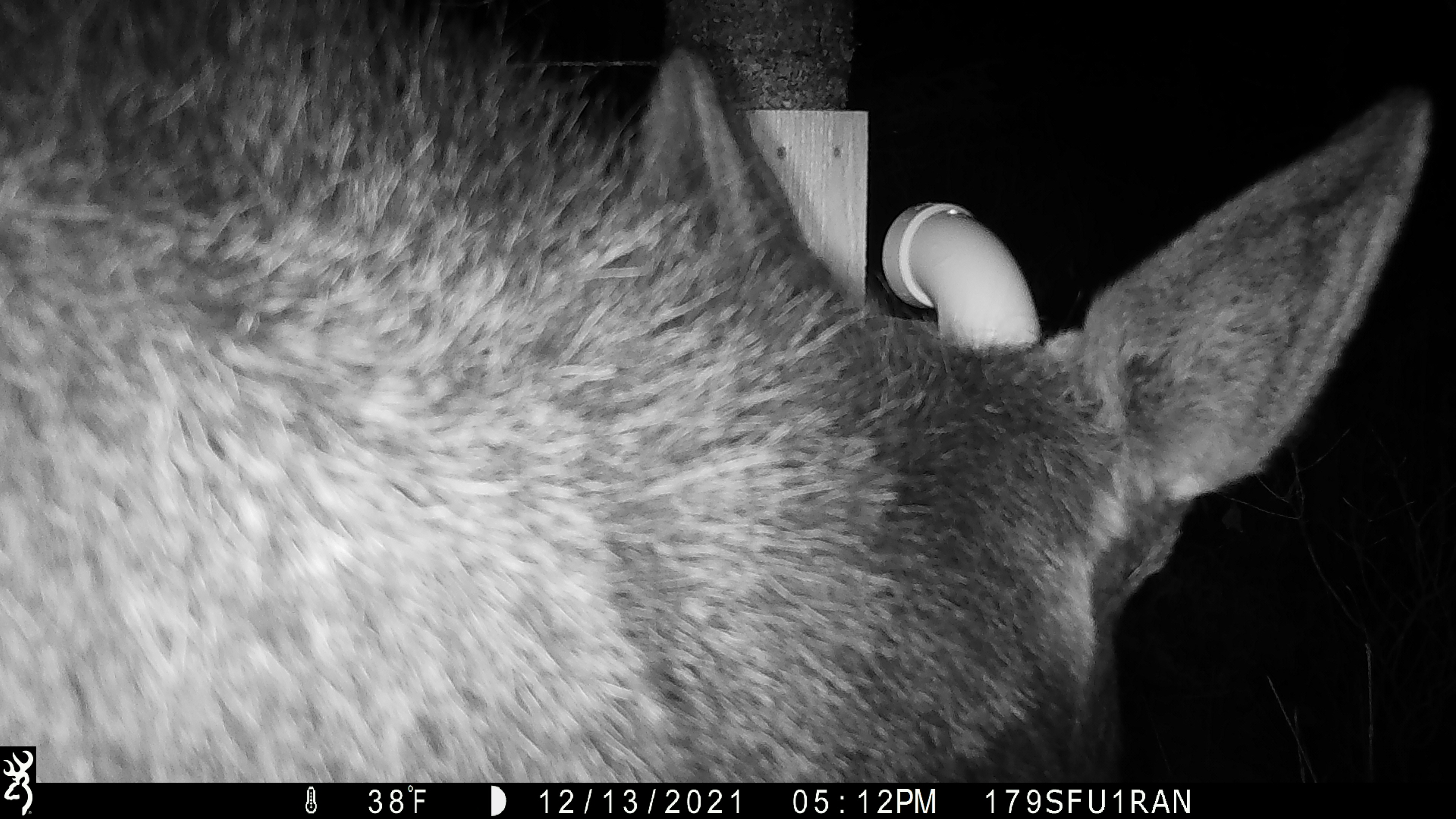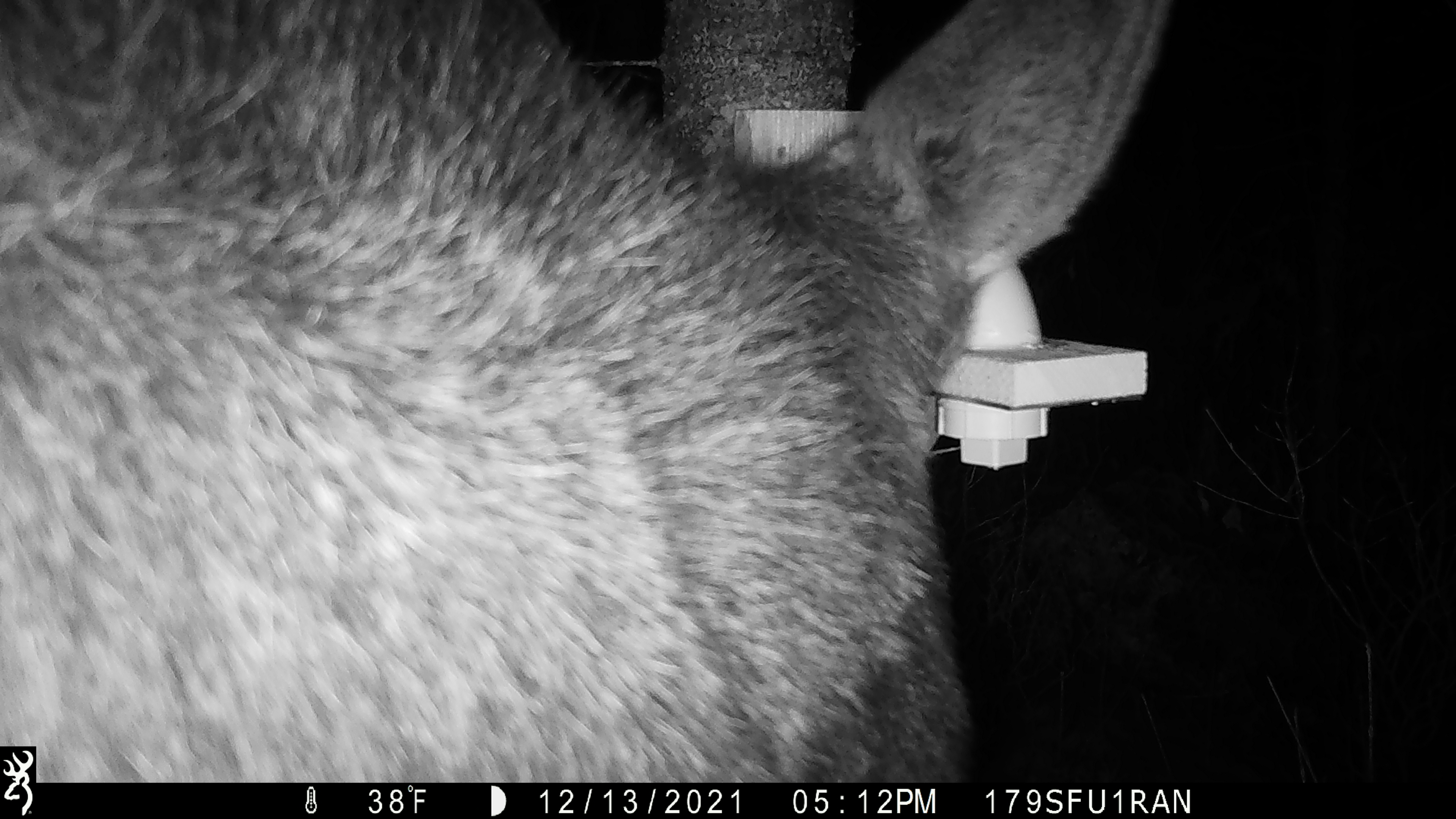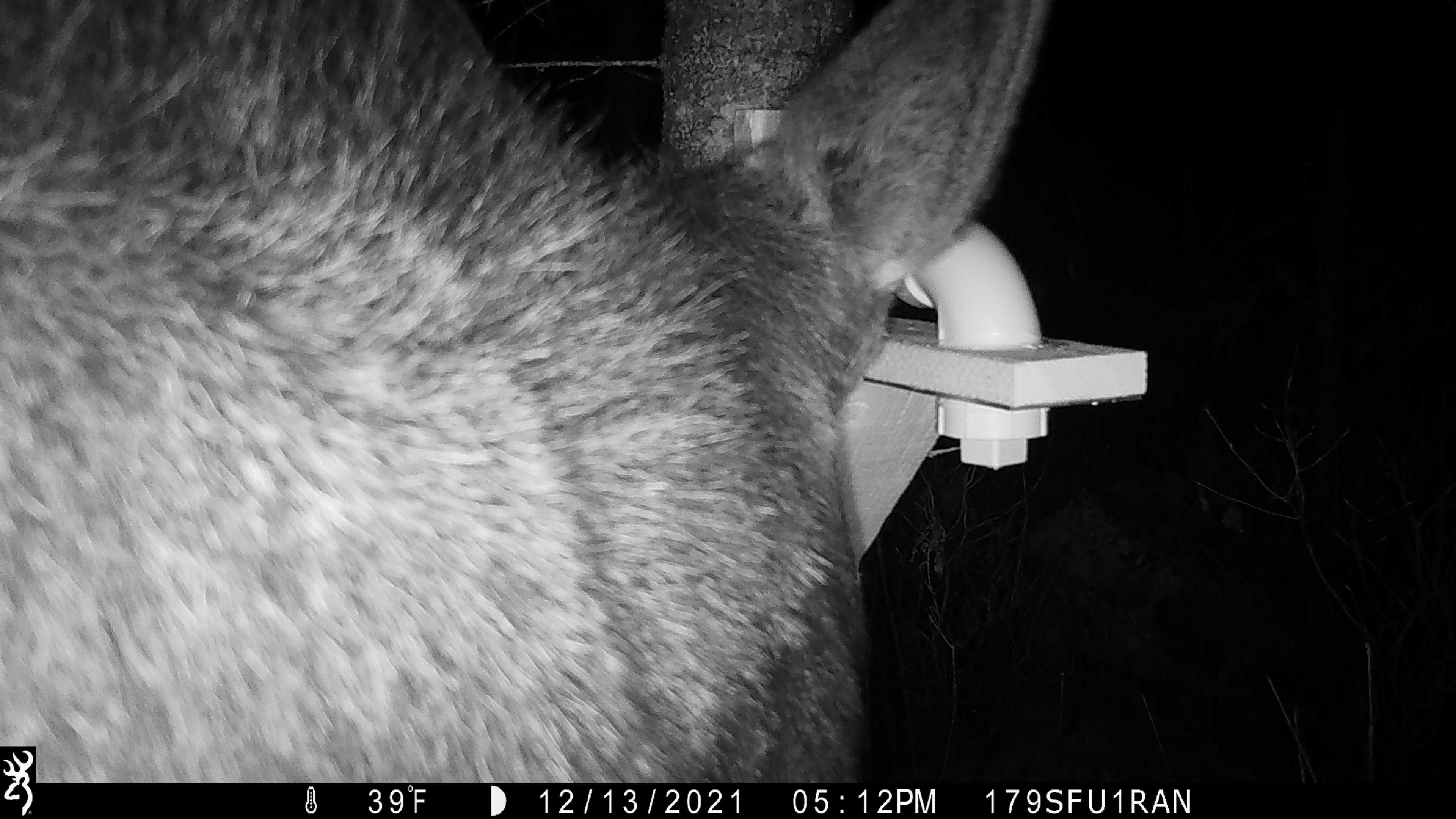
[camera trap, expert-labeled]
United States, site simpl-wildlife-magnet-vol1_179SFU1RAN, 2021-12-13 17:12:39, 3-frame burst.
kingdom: Animalia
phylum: Chordata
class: Mammalia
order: Artiodactyla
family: Cervidae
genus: Alces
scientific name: Alces alces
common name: moose